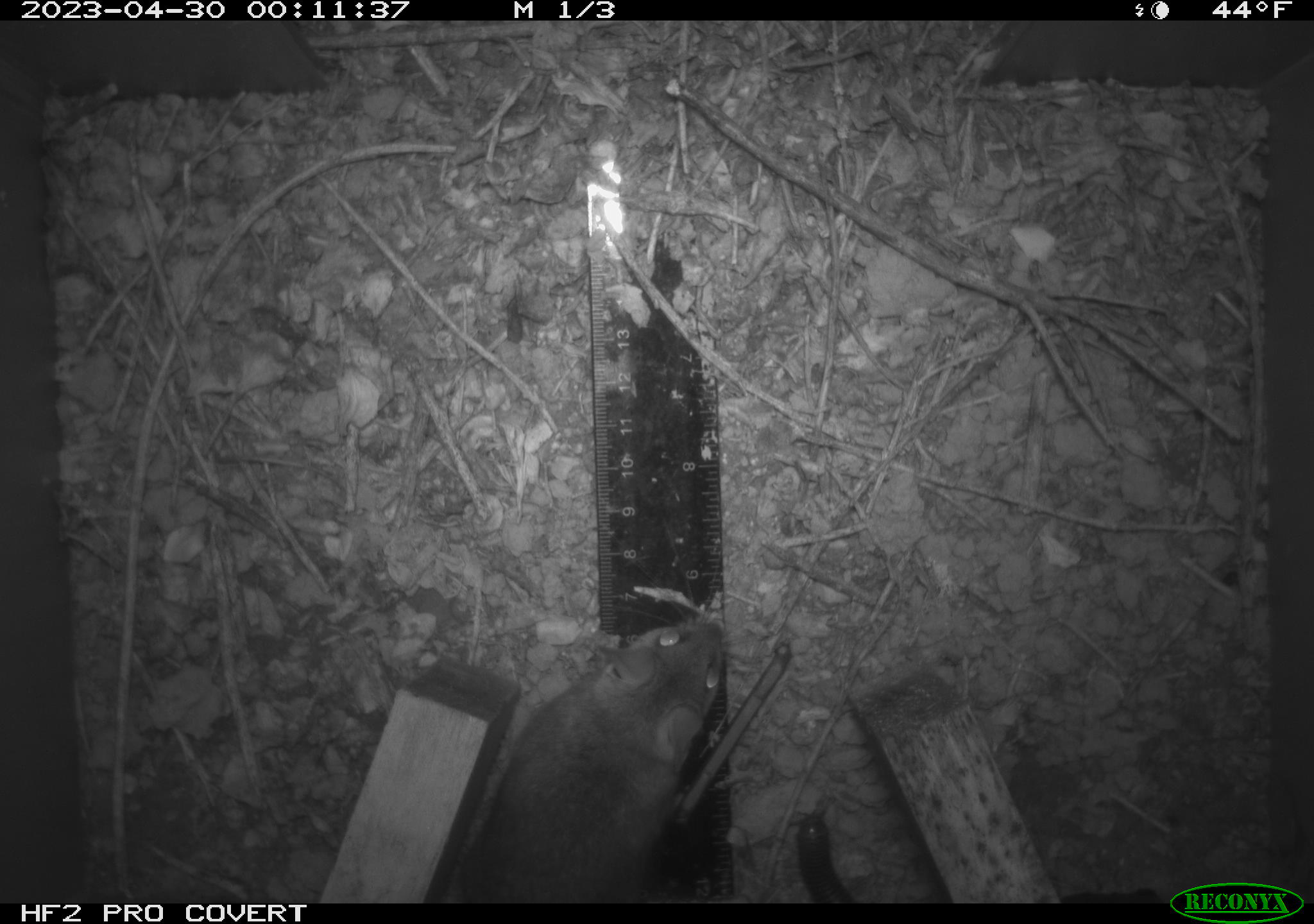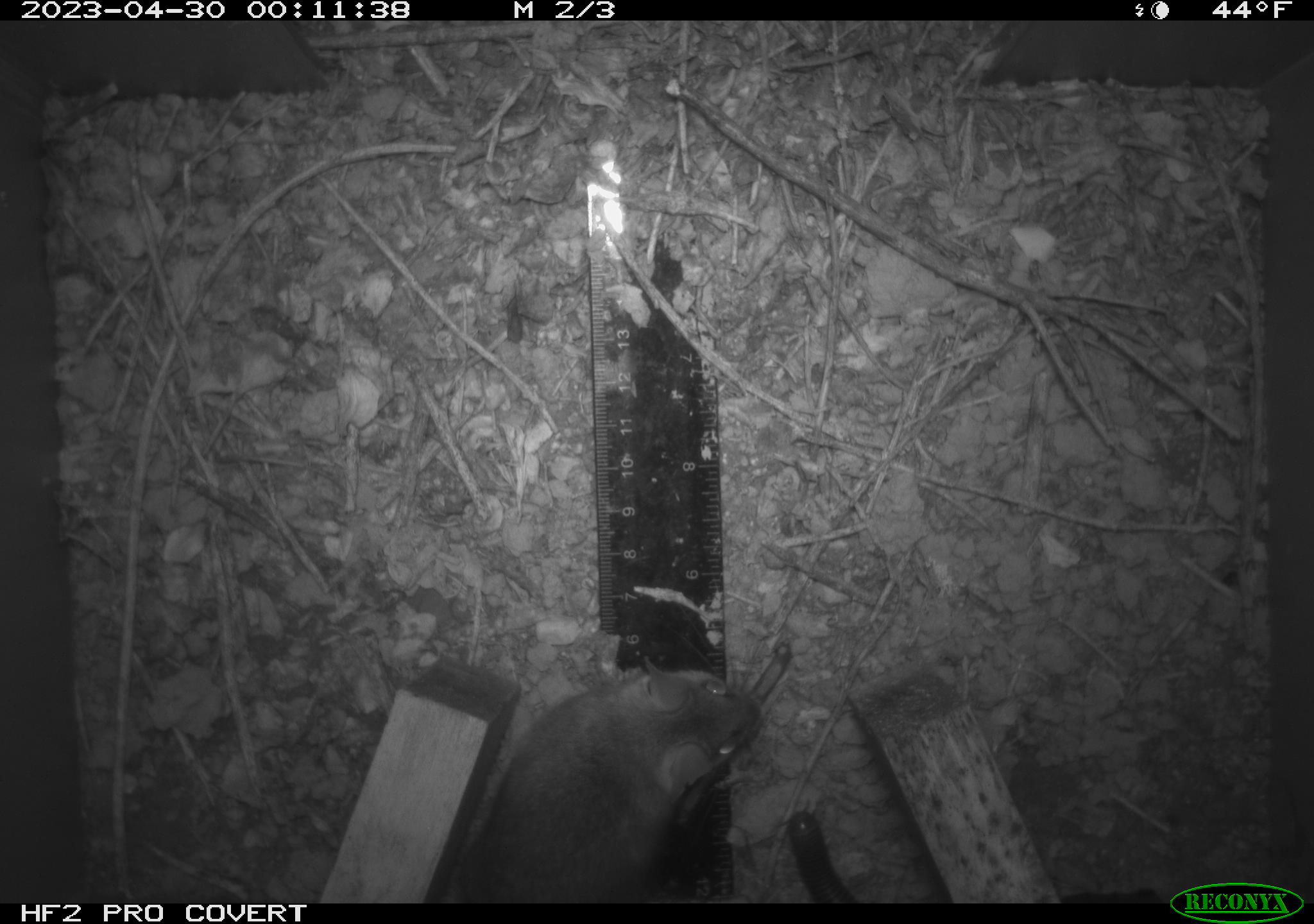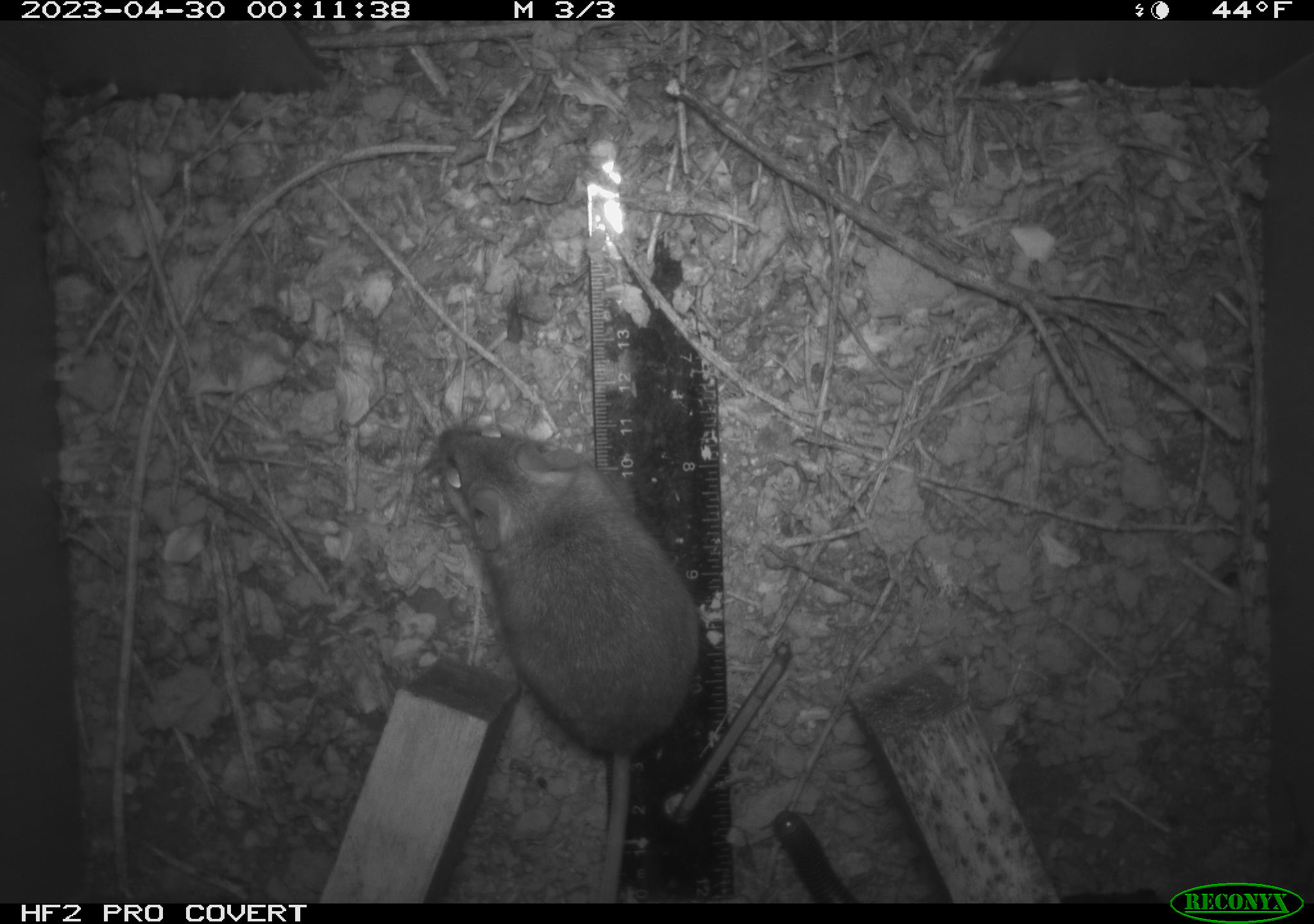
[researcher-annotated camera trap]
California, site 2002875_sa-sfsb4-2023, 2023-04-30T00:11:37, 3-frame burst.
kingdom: Animalia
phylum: Chordata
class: Mammalia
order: Rodentia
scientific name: Rodentia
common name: mouse species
Mouse species (Rodentia).